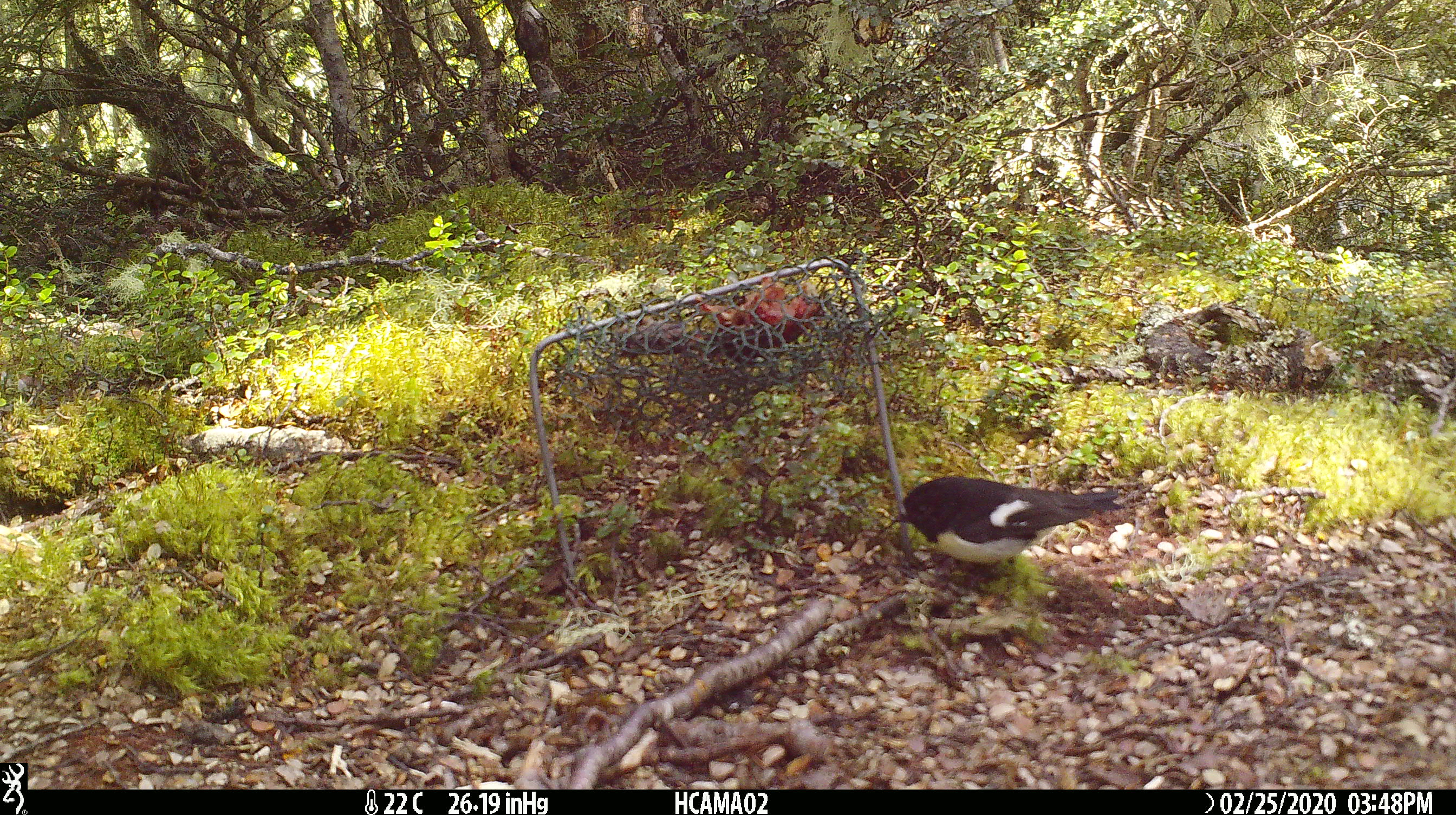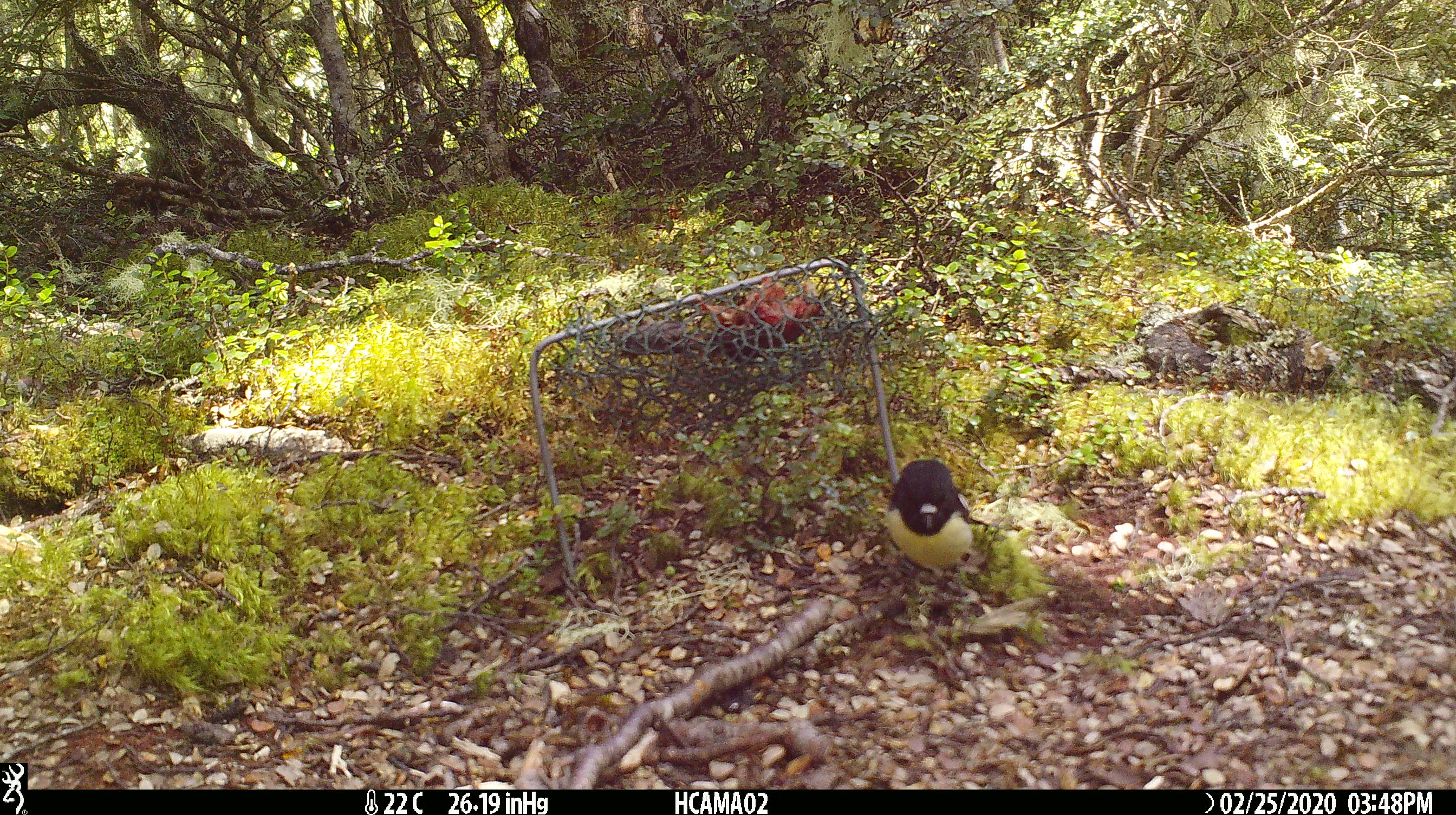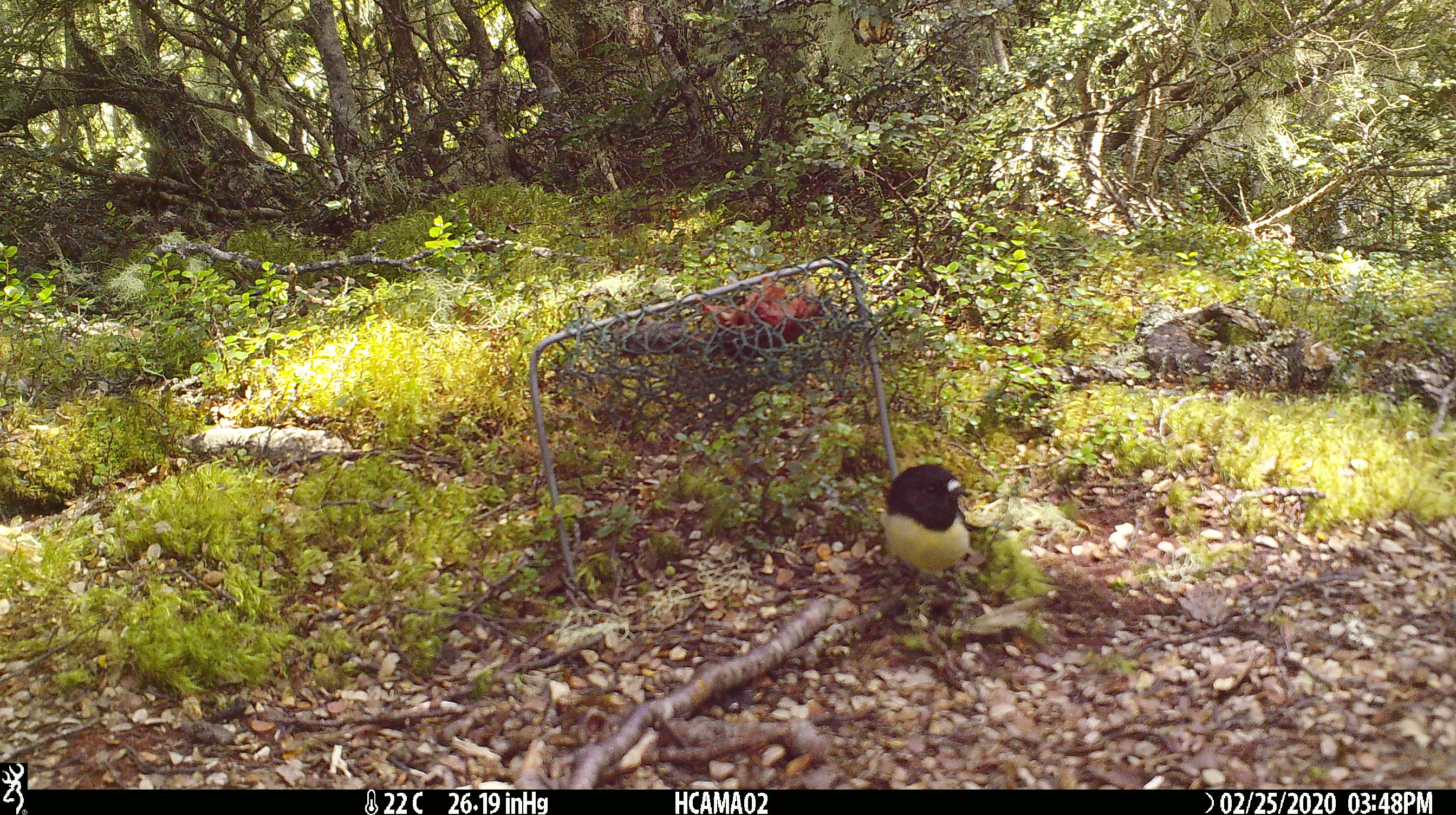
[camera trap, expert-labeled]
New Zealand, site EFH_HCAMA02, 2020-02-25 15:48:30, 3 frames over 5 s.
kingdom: Animalia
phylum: Chordata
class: Aves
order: Passeriformes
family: Petroicidae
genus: Petroica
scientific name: Petroica macrocephala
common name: tomtit